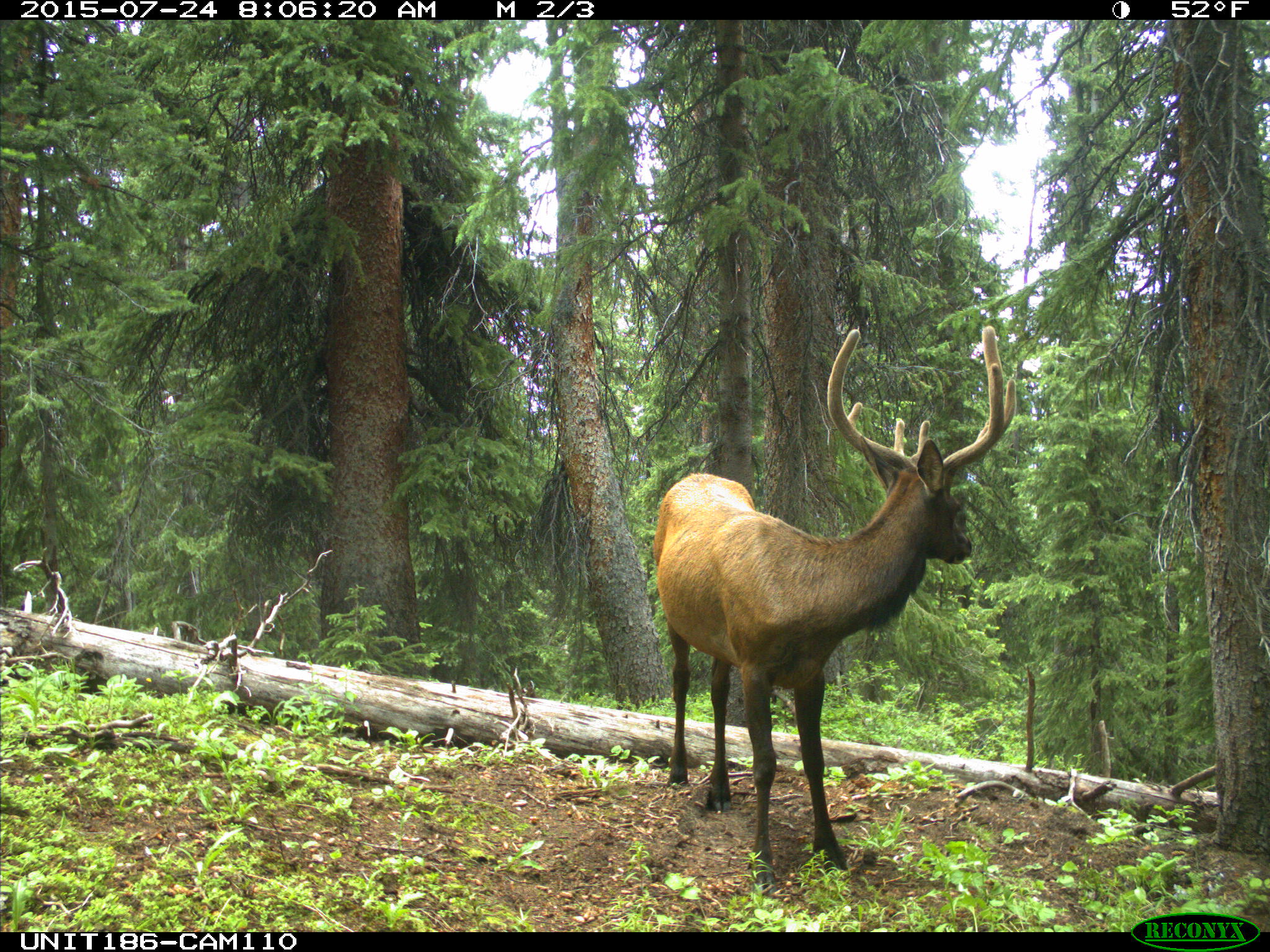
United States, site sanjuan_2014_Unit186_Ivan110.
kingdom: Animalia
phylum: Chordata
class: Mammalia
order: Artiodactyla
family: Cervidae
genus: Cervus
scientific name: Cervus elaphus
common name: red deer